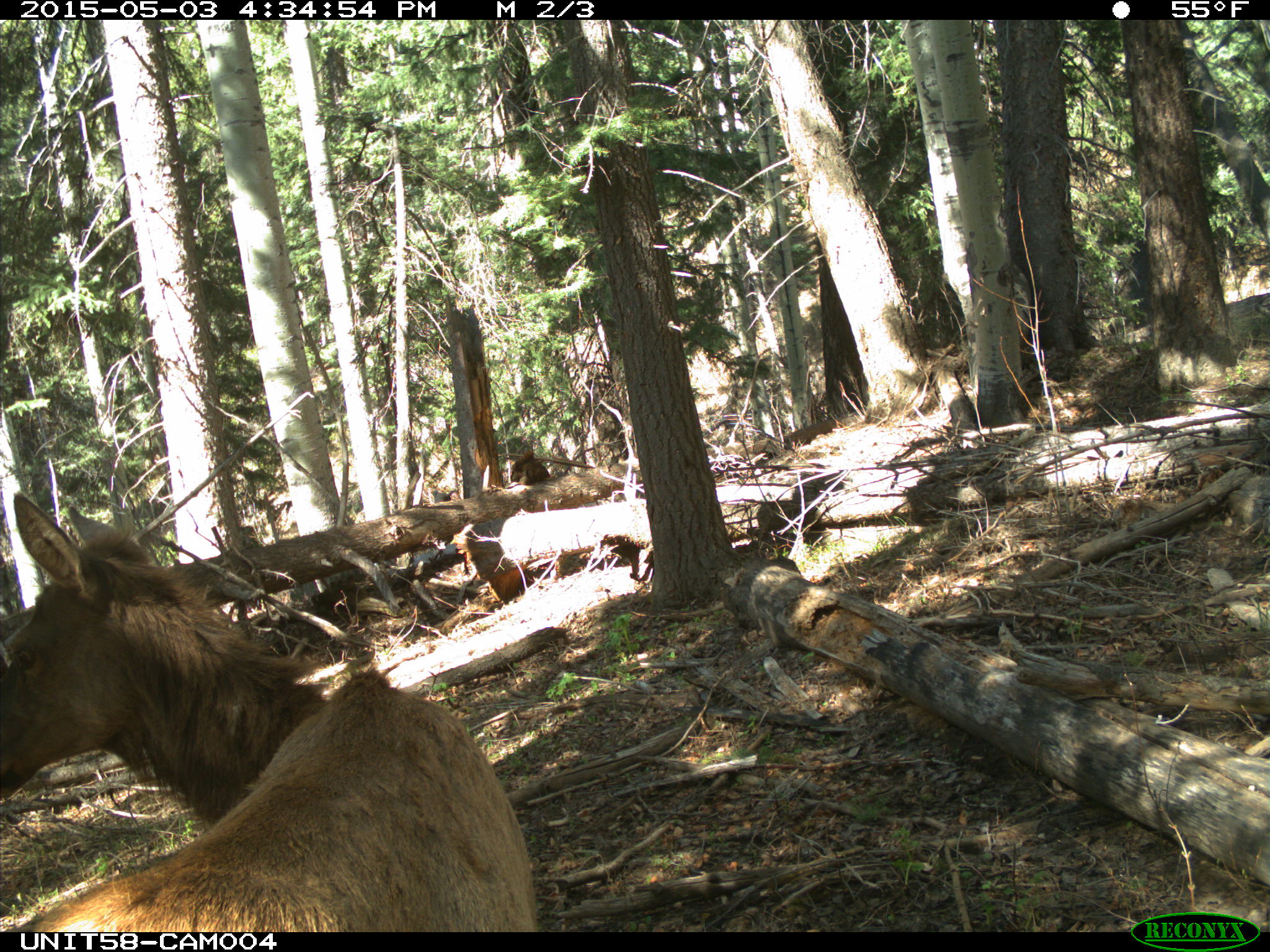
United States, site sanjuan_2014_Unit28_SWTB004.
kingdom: Animalia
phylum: Chordata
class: Mammalia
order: Artiodactyla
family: Cervidae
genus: Cervus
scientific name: Cervus elaphus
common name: red deer